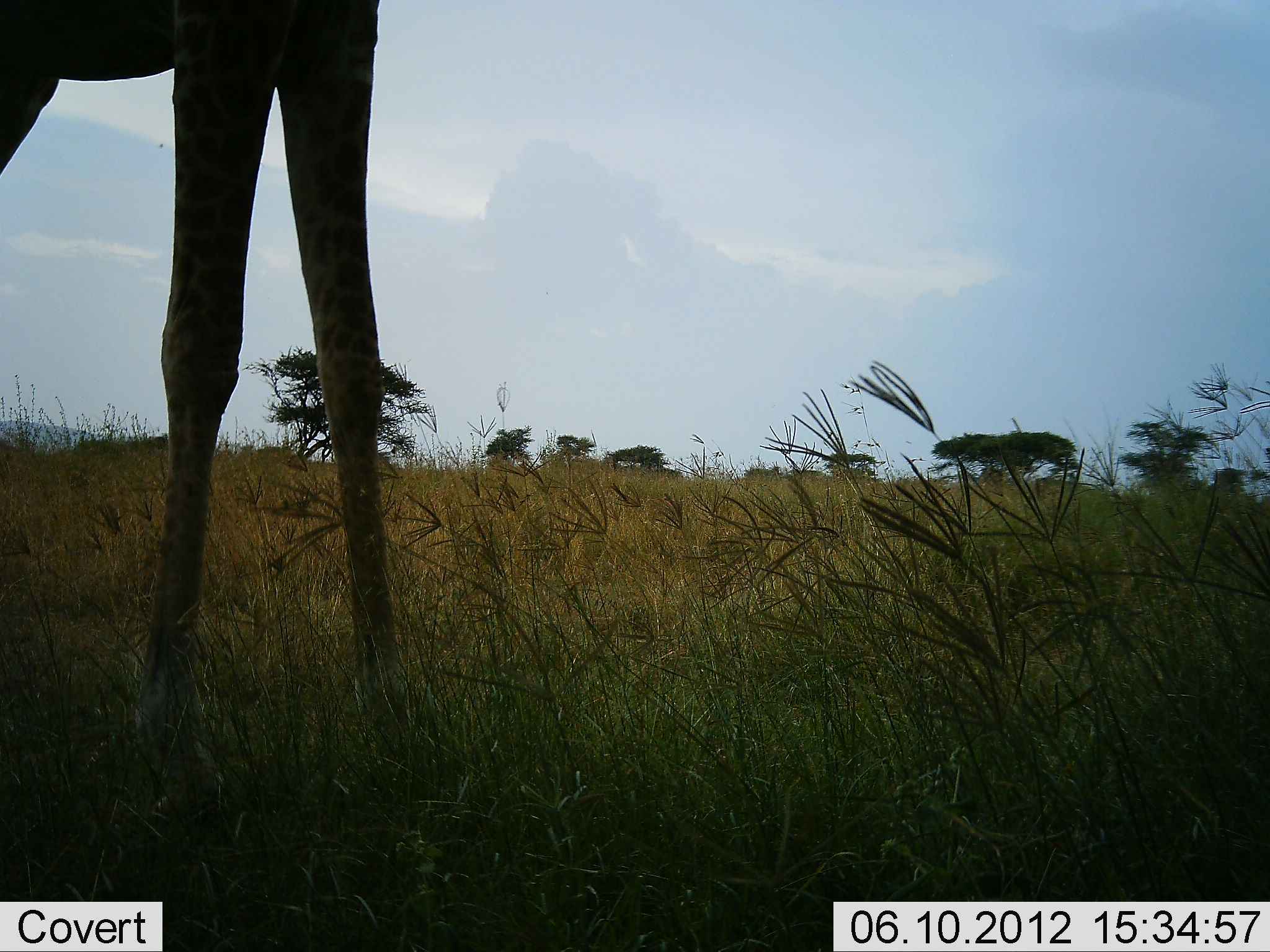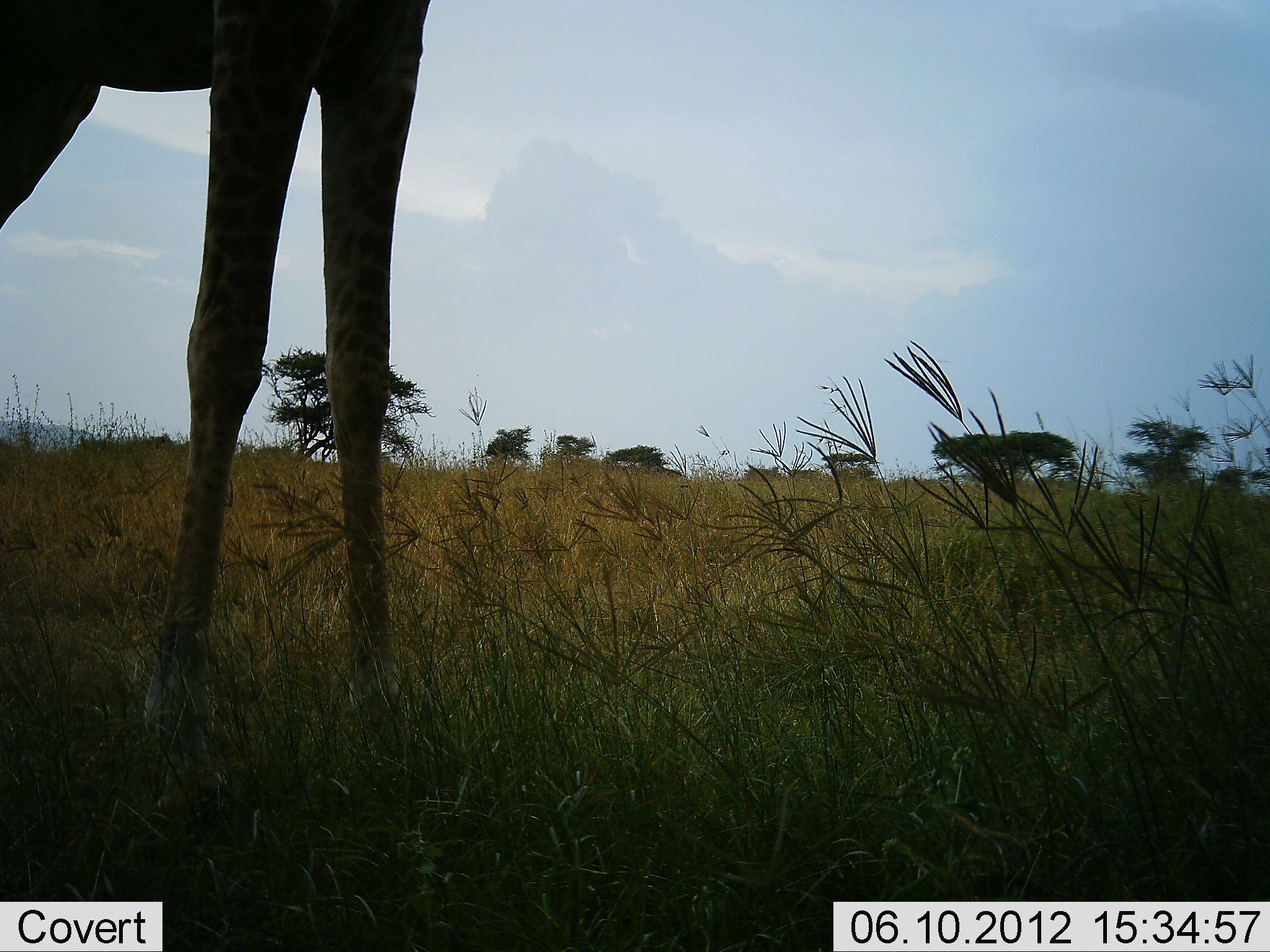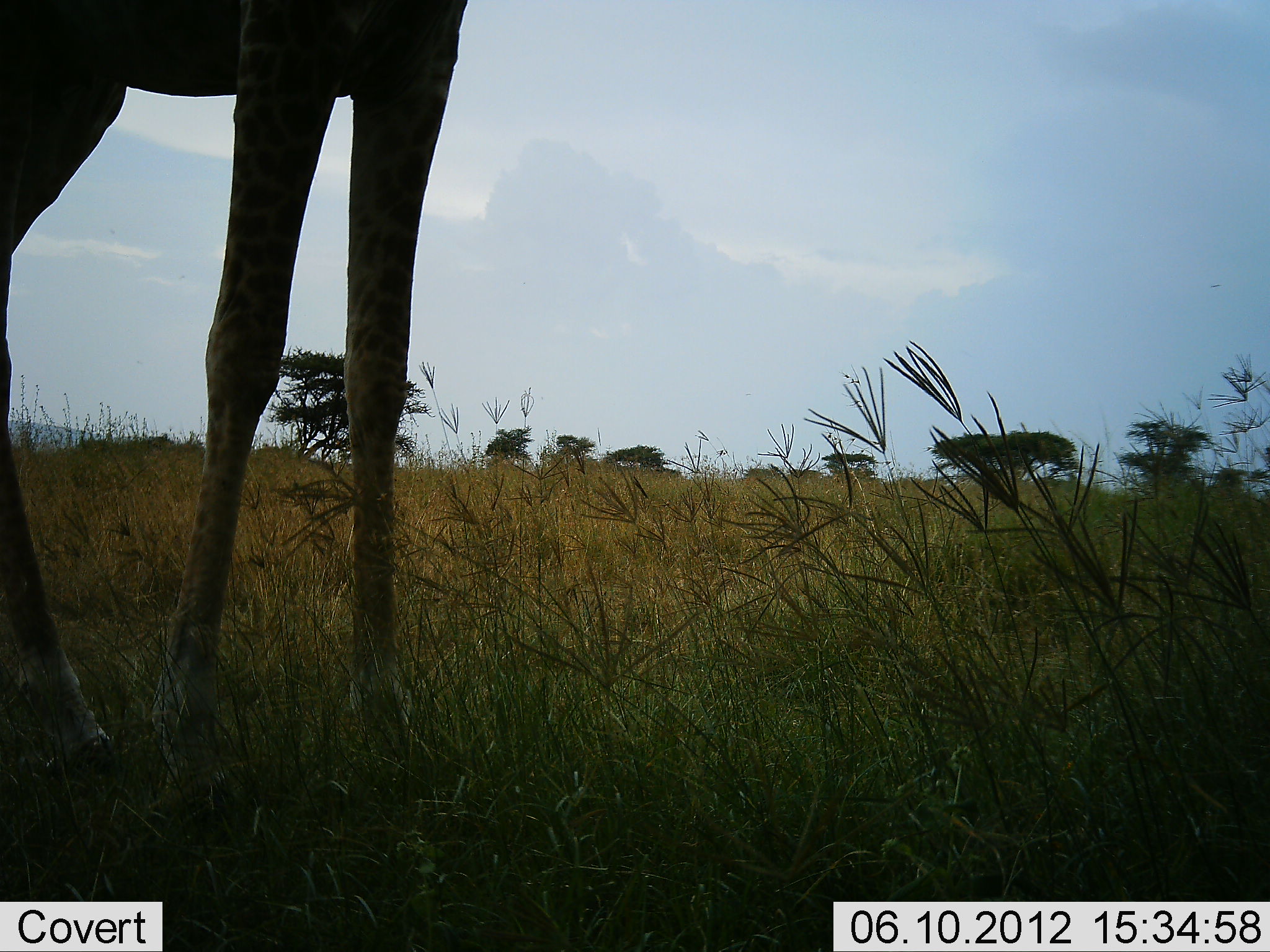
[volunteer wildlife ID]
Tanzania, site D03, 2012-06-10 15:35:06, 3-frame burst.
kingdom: Animalia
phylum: Chordata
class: Mammalia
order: Artiodactyla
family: Giraffidae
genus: Giraffa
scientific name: Giraffa camelopardalis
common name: giraffe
Giraffe (Giraffa camelopardalis), count 1. Behavior (volunteer vote fractions): standing 100%, resting 0%, moving 0%, interacting 0%. Young present (vote fraction): 0%. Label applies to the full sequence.